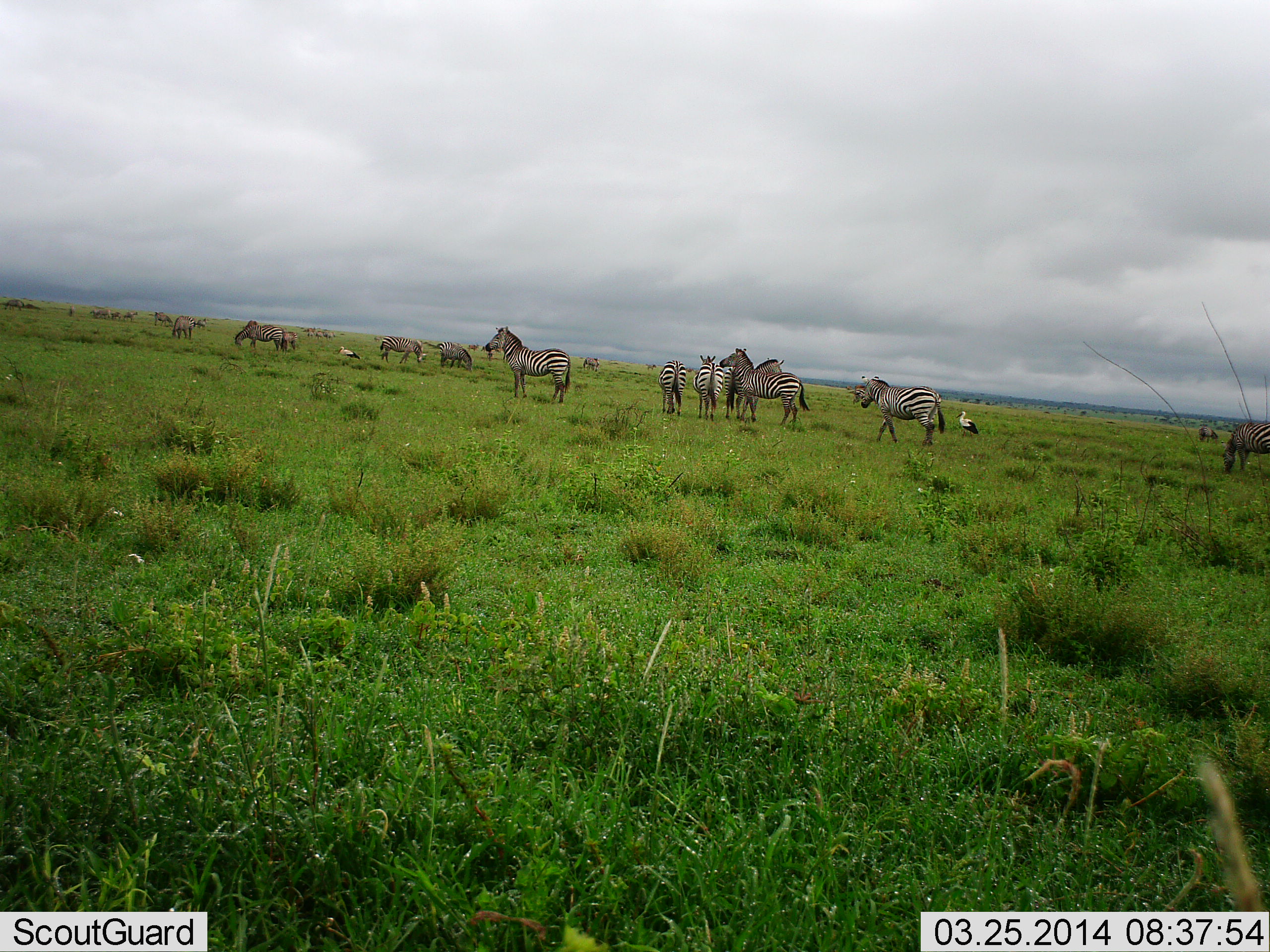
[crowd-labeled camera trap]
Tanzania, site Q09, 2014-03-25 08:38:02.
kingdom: Animalia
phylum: Chordata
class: Aves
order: Accipitriformes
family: Sagittariidae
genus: Sagittarius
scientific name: Sagittarius serpentarius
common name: secretary bird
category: secretarybird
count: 2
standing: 100%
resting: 0%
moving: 0%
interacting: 0%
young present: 0%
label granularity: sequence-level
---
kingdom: Animalia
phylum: Chordata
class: Mammalia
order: Perissodactyla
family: Equidae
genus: Equus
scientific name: Equus quagga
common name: plains zebra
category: zebra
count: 11-50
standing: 100%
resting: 0%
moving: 29%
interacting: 0%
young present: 0%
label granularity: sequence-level